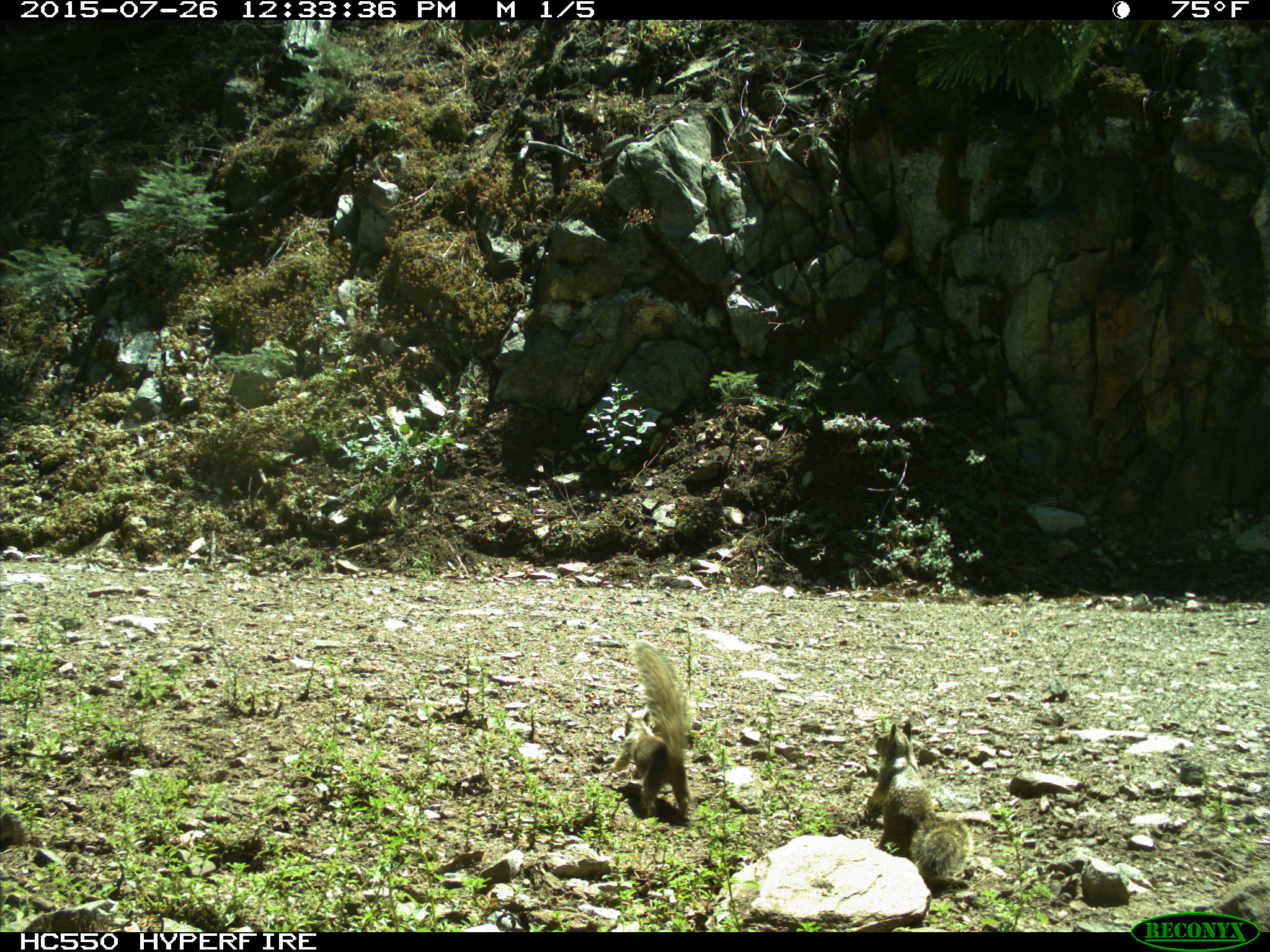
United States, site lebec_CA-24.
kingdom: Animalia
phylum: Chordata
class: Mammalia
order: Rodentia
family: Sciuridae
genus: Otospermophilus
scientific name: Otospermophilus beecheyi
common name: california ground squirrel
Otospermophilus beecheyi (california ground squirrel).